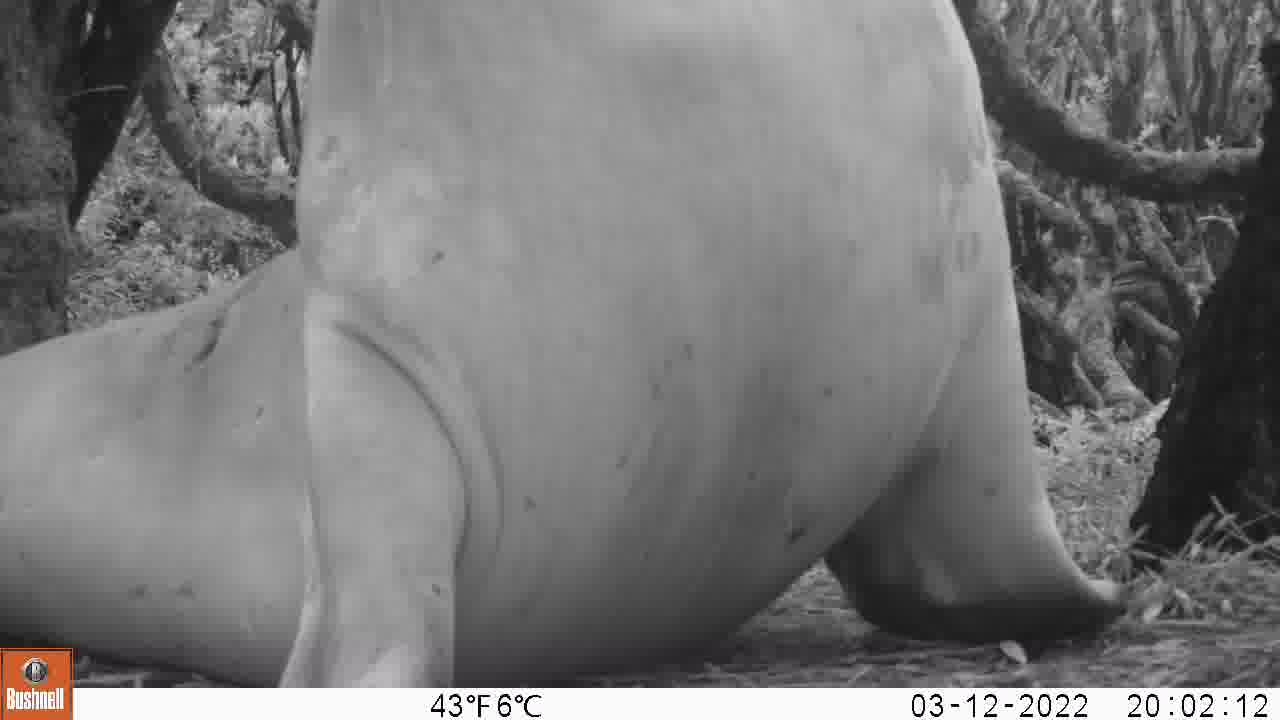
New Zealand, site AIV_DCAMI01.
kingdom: Animalia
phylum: Chordata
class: Mammalia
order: Carnivora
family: Otariidae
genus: Phocarctos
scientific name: Phocarctos hookeri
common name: new zealand sea lion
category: sealion